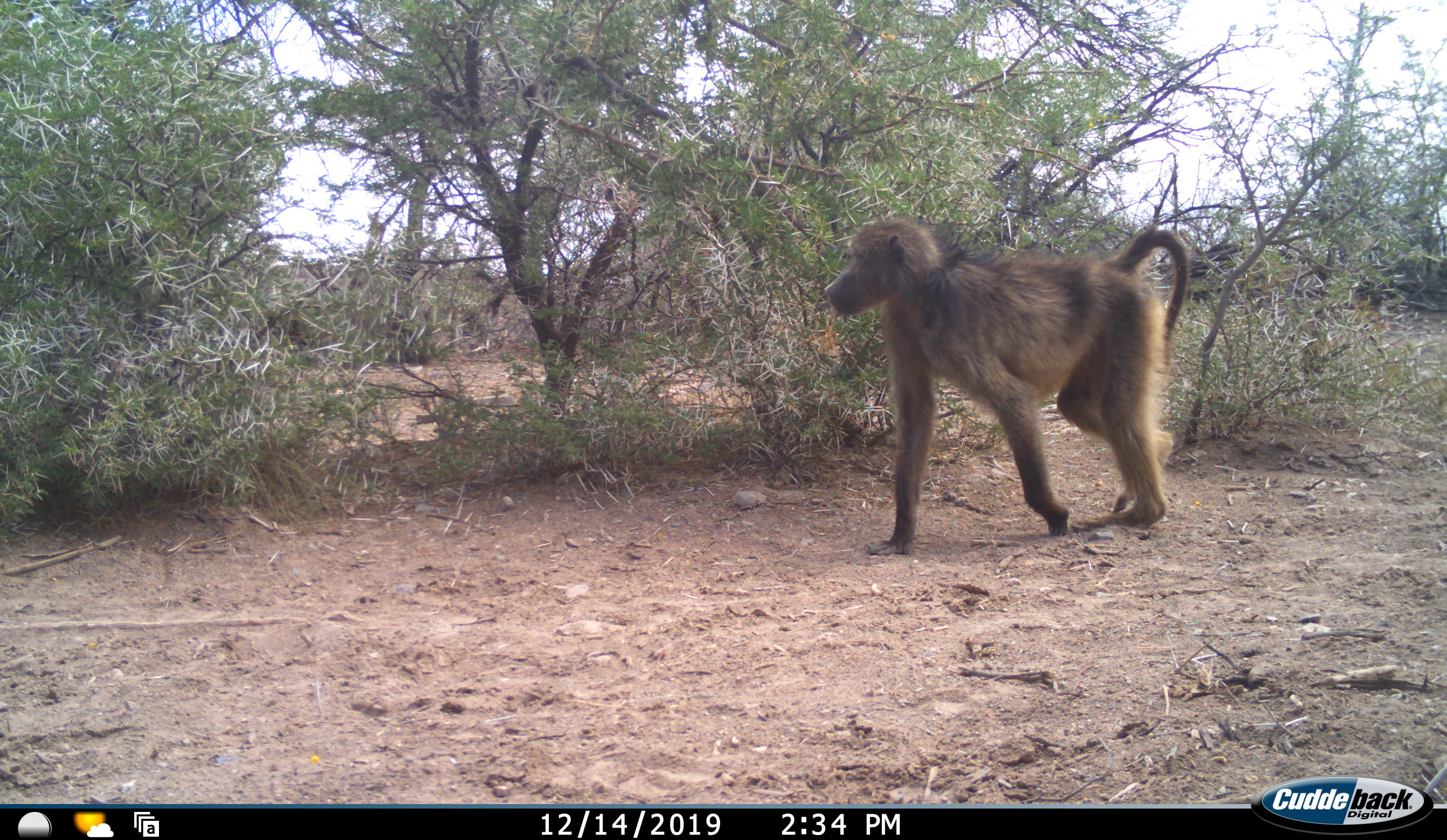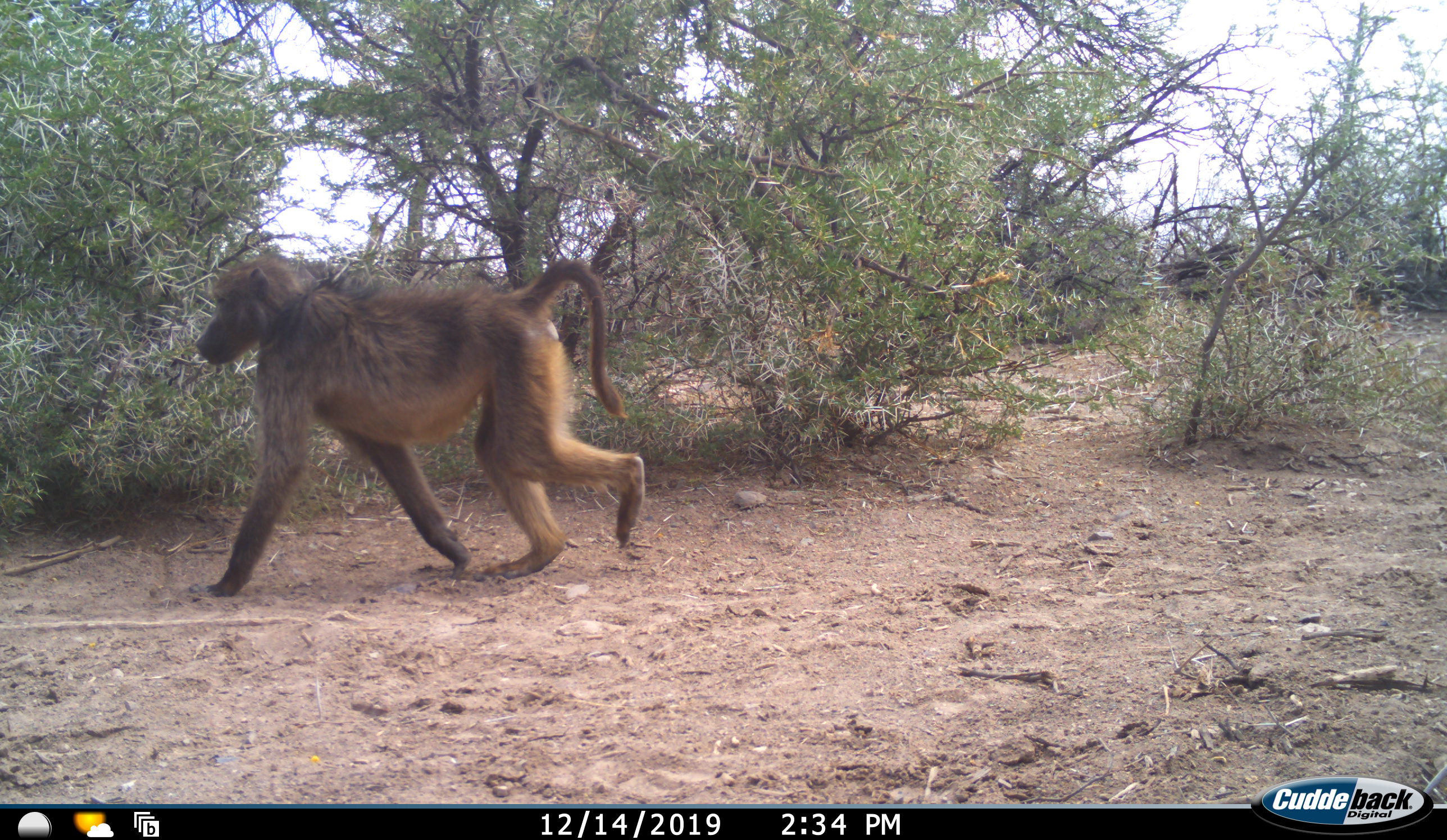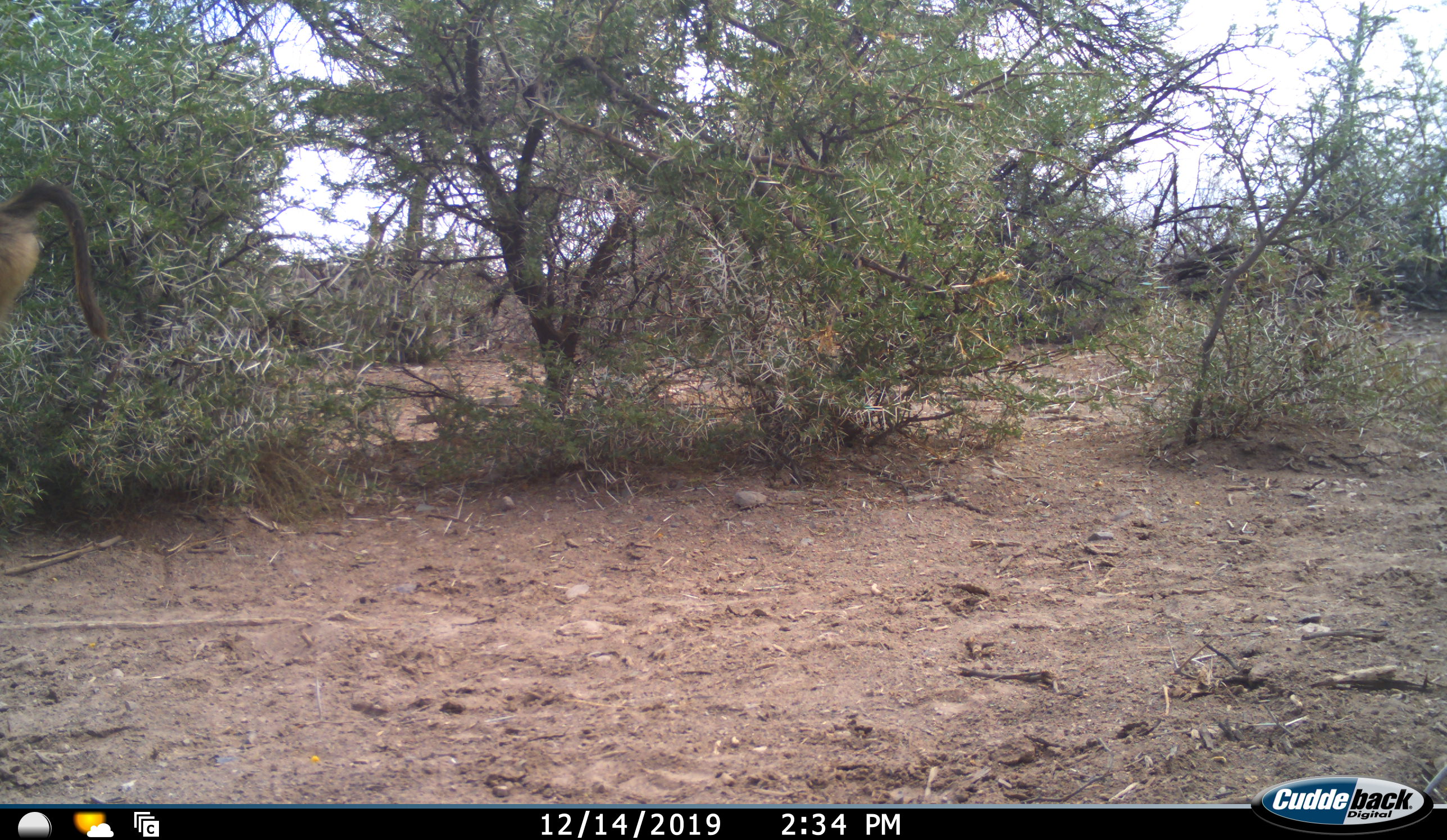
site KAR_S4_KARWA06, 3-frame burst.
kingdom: Animalia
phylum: Chordata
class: Mammalia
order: Primates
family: Cercopithecidae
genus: Papio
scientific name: Papio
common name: baboon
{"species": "baboon (Papio)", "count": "1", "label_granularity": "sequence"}